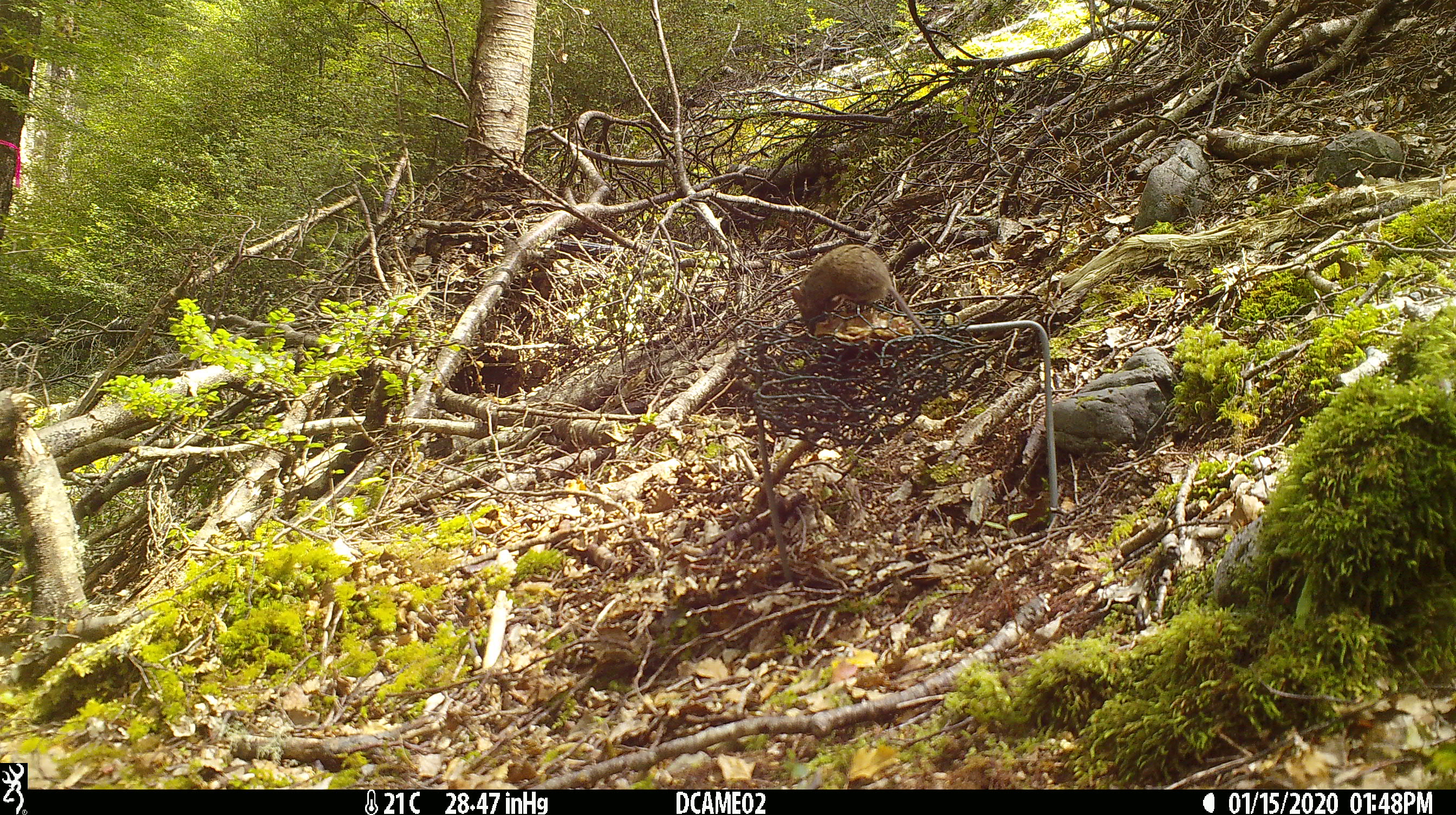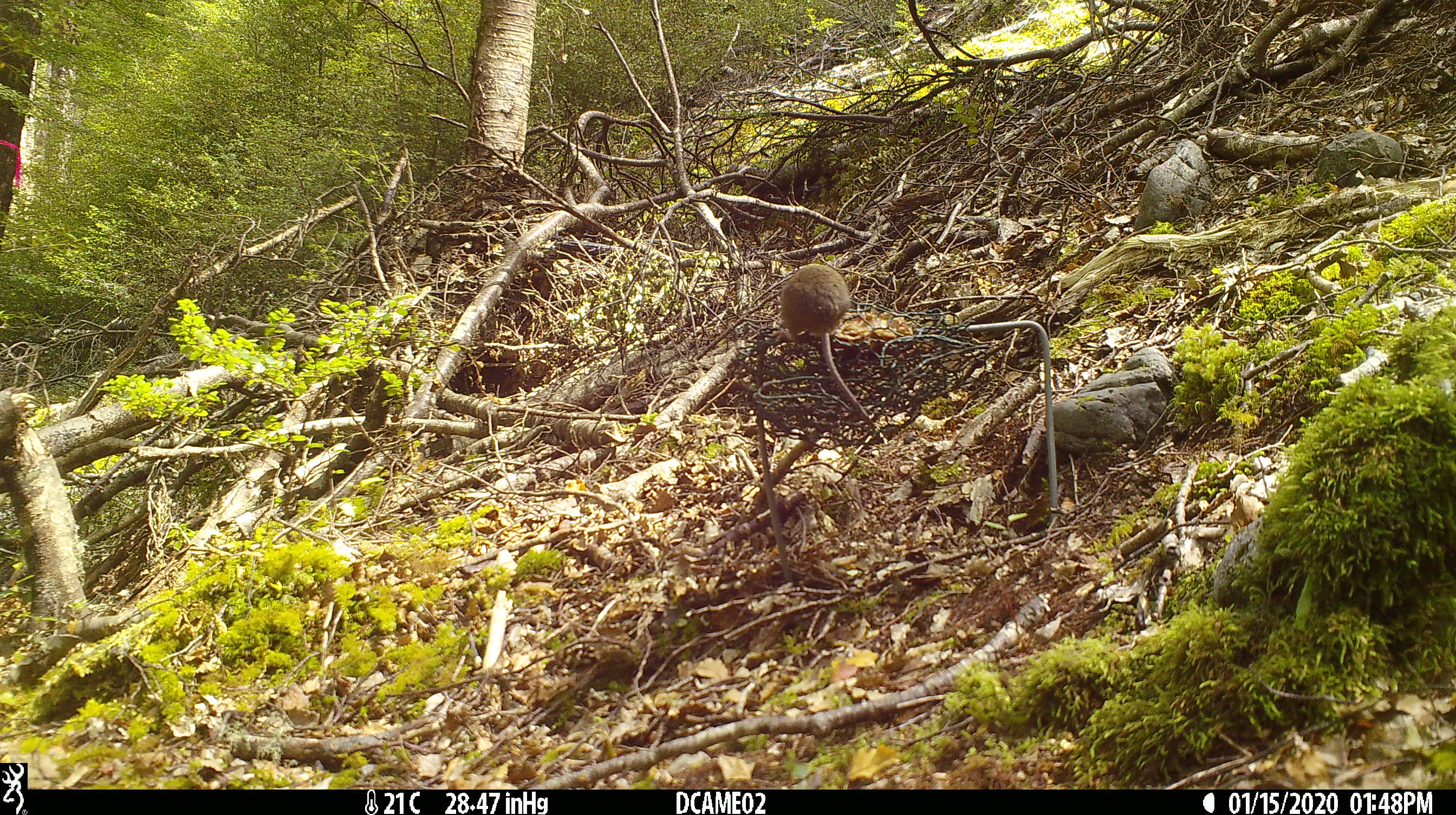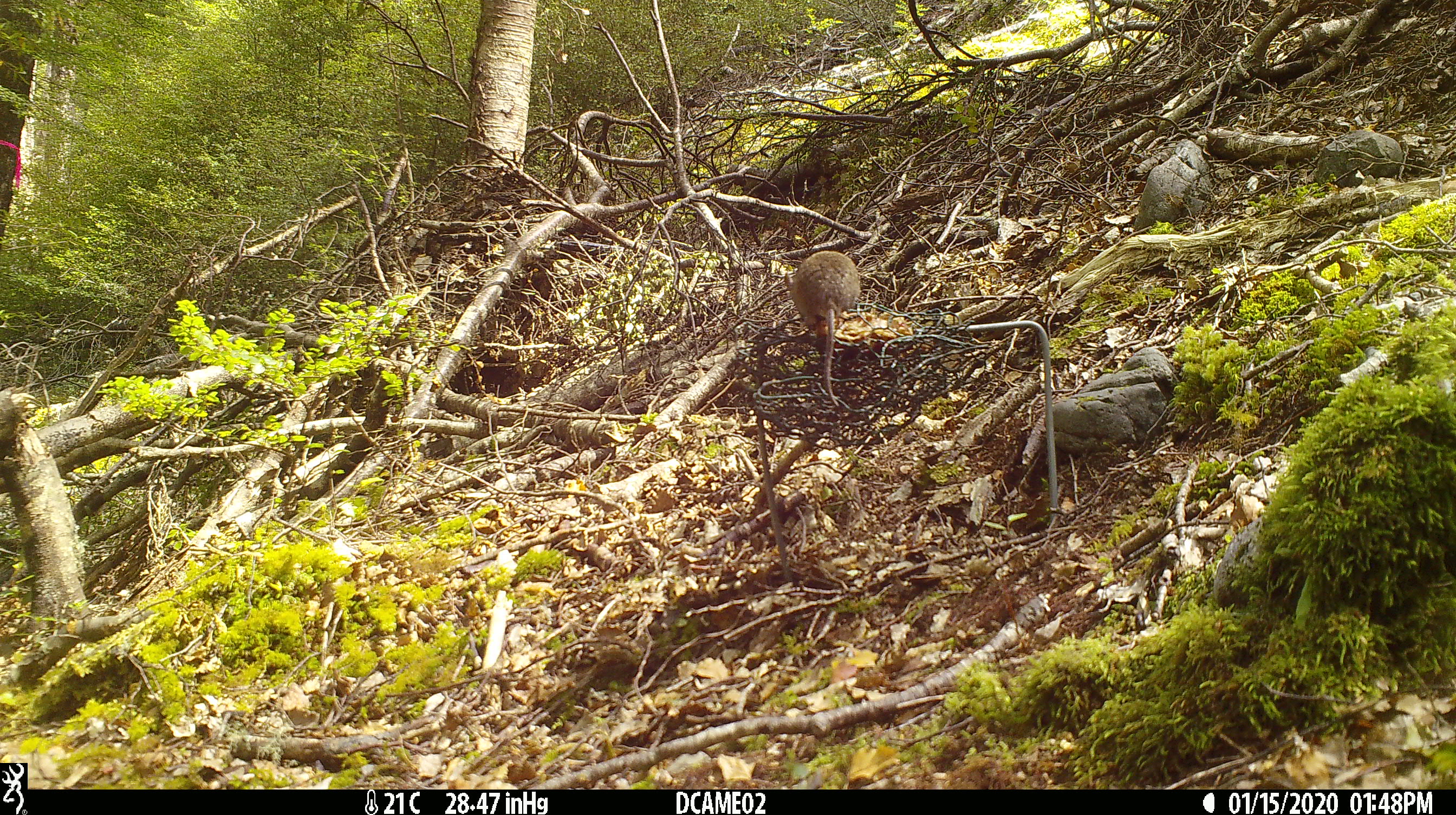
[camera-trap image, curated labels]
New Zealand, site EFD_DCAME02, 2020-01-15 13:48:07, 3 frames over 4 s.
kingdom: Animalia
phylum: Chordata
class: Mammalia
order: Rodentia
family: Muridae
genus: Mus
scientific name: Mus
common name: mouse